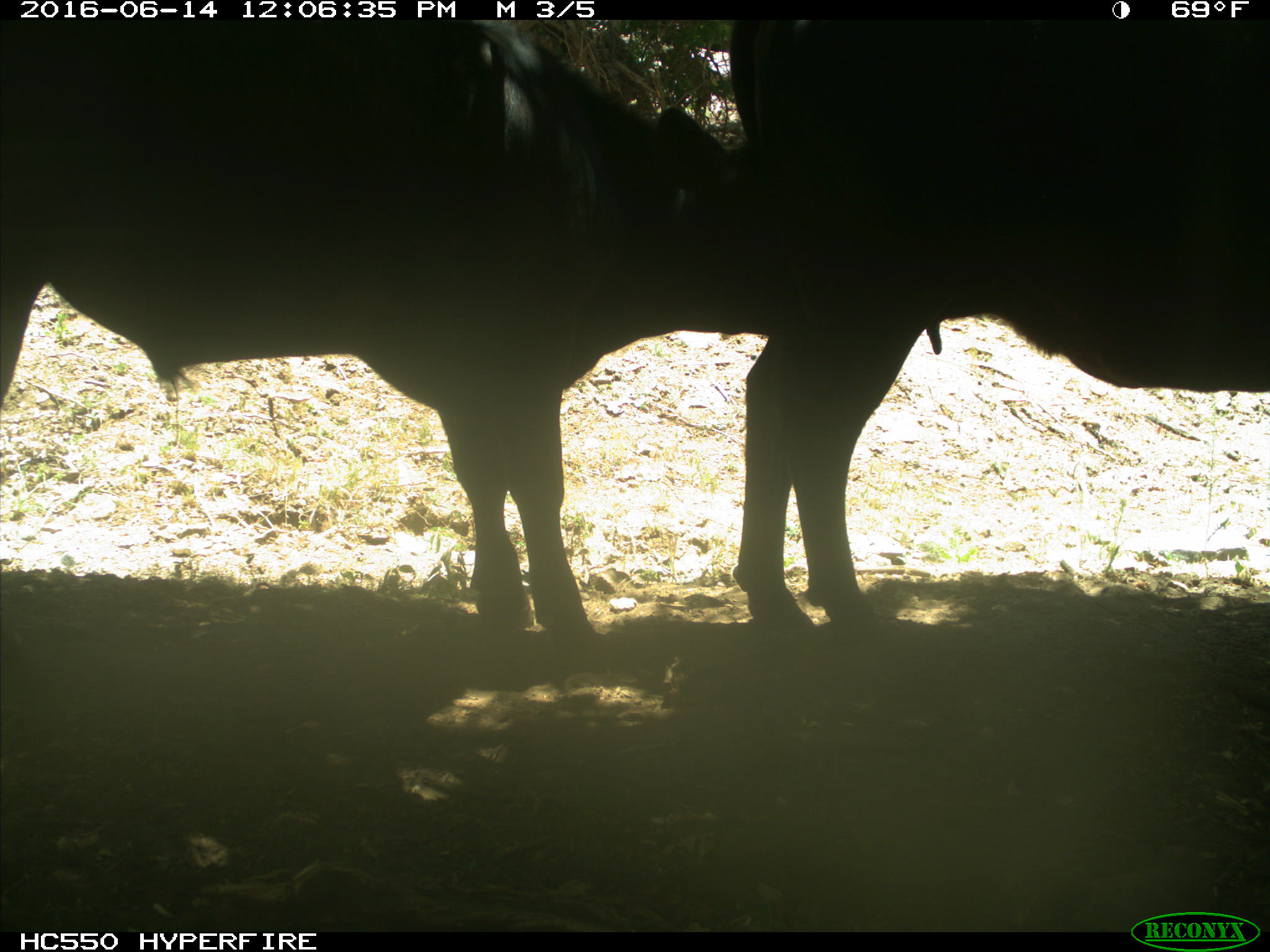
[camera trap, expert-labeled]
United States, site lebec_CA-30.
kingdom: Animalia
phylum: Chordata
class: Mammalia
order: Artiodactyla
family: Bovidae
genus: Bos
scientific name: Bos taurus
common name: domestic cow